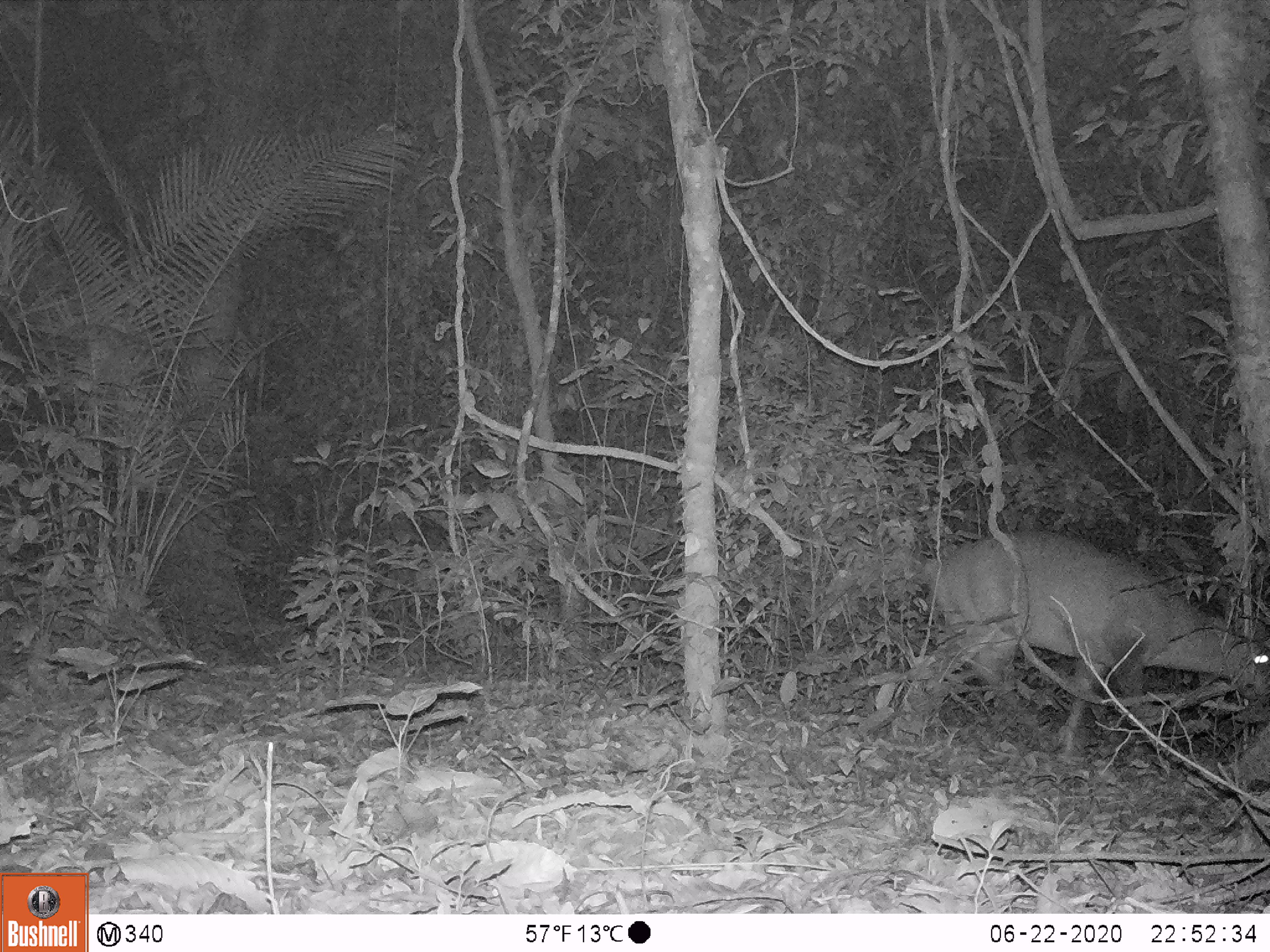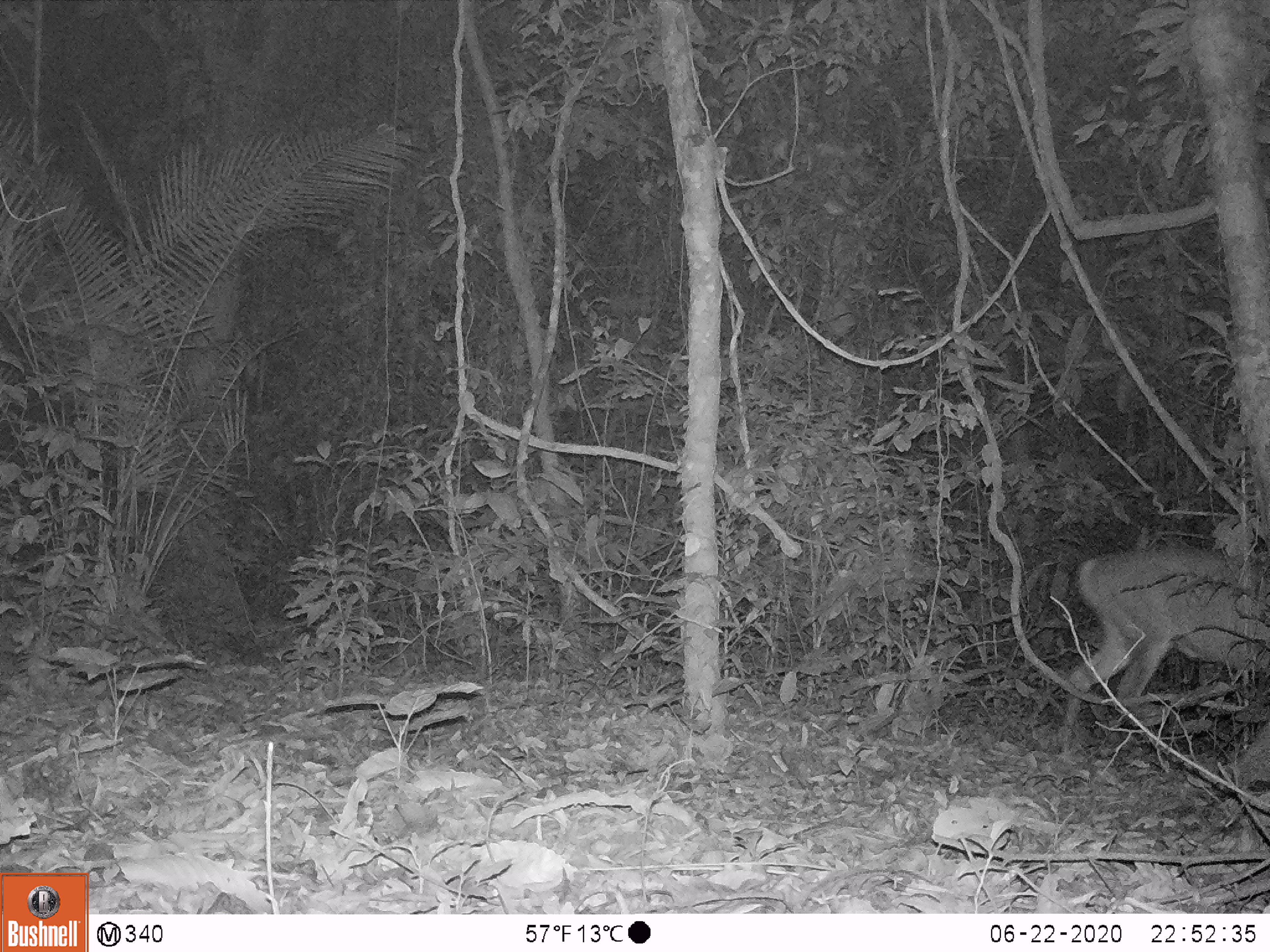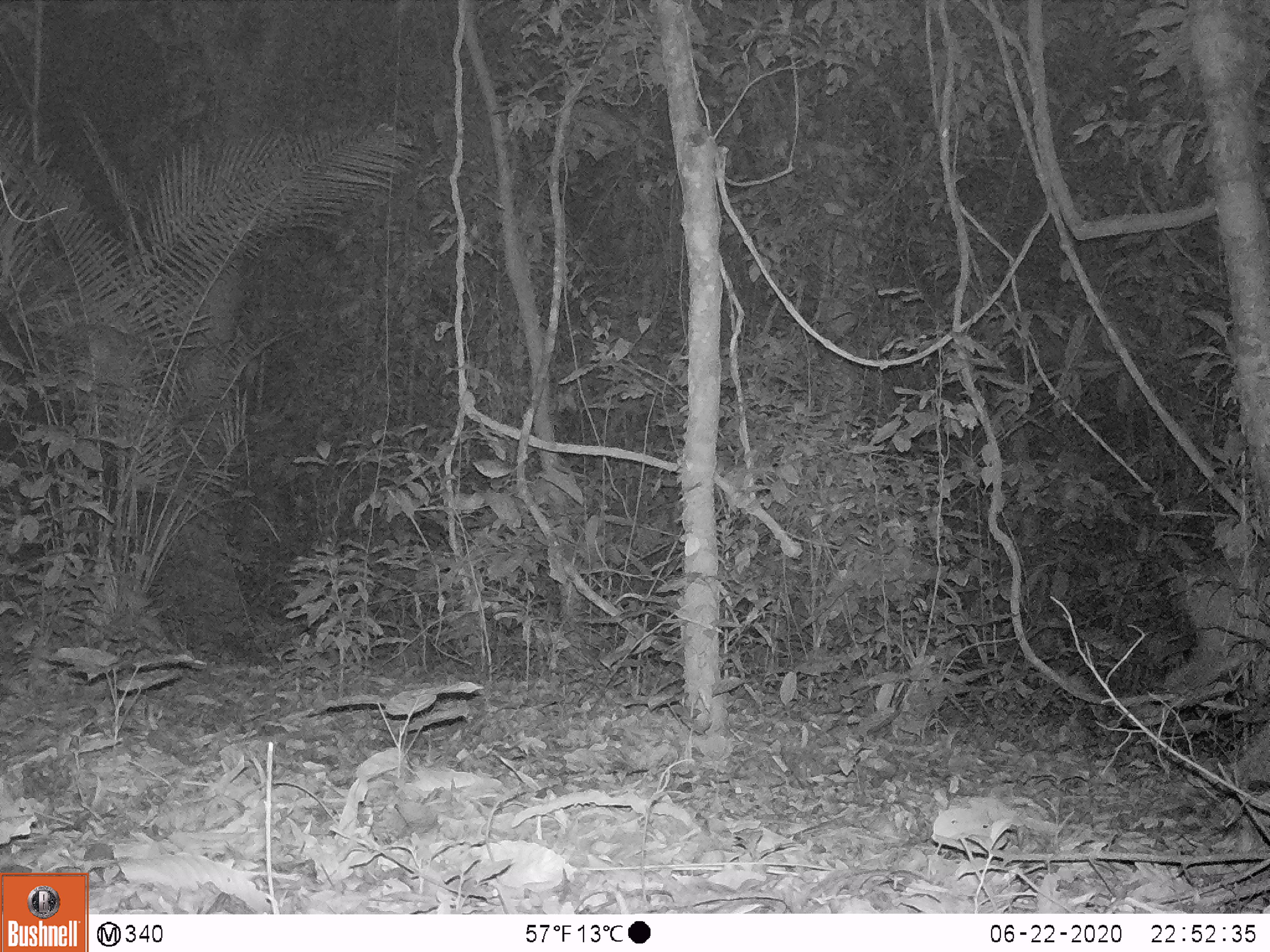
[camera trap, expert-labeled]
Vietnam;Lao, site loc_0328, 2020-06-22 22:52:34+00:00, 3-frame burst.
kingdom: Animalia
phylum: Chordata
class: Mammalia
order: Artiodactyla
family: Cervidae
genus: Muntiacus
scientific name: Muntiacus vuquangensis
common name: large-antlered muntjac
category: large antlered muntjac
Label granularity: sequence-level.